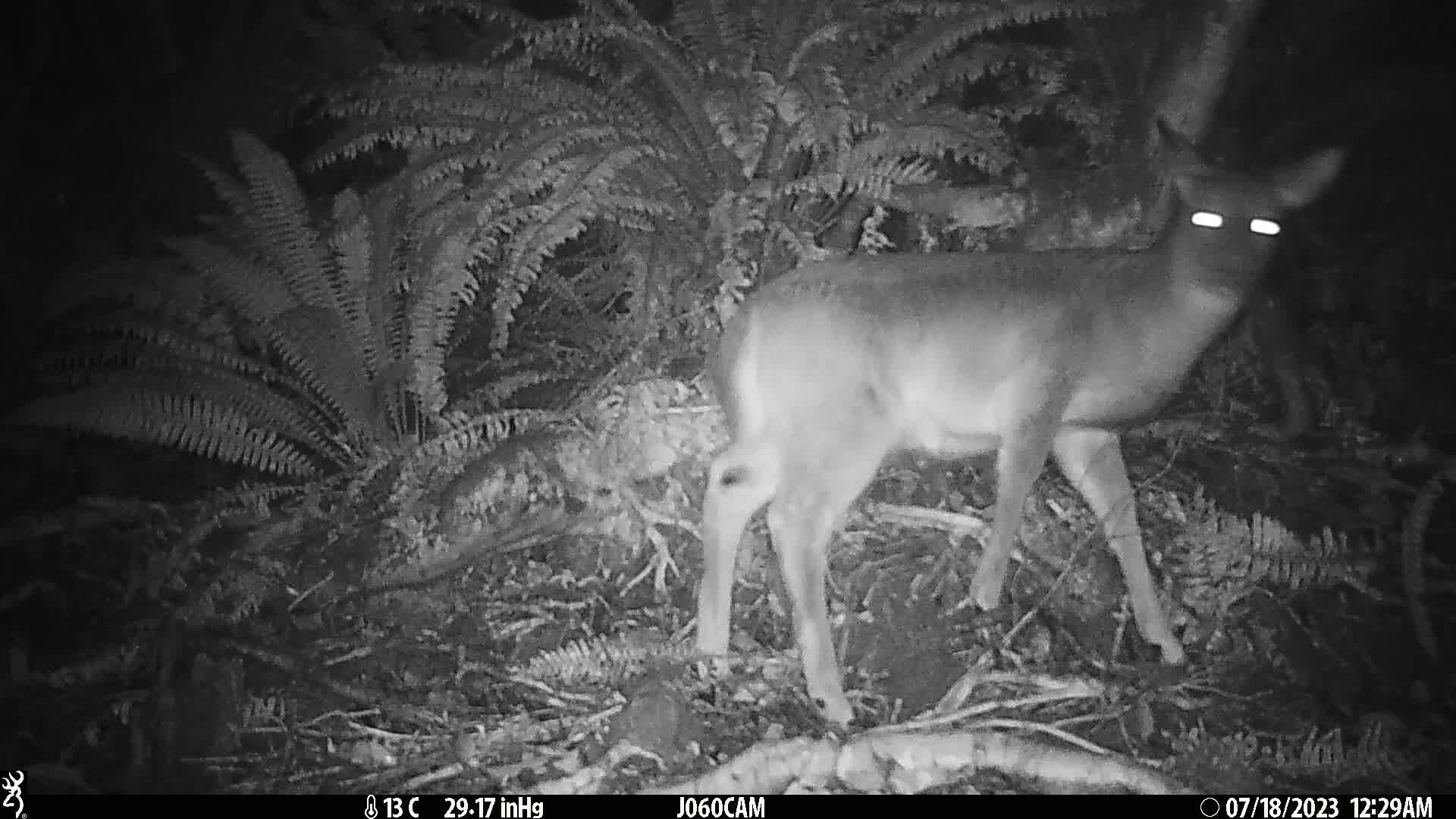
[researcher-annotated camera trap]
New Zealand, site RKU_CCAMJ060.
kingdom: Animalia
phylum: Chordata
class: Mammalia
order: Artiodactyla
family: Cervidae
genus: Odocoileus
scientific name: Odocoileus virginianus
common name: white-tailed deer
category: white tailed deer